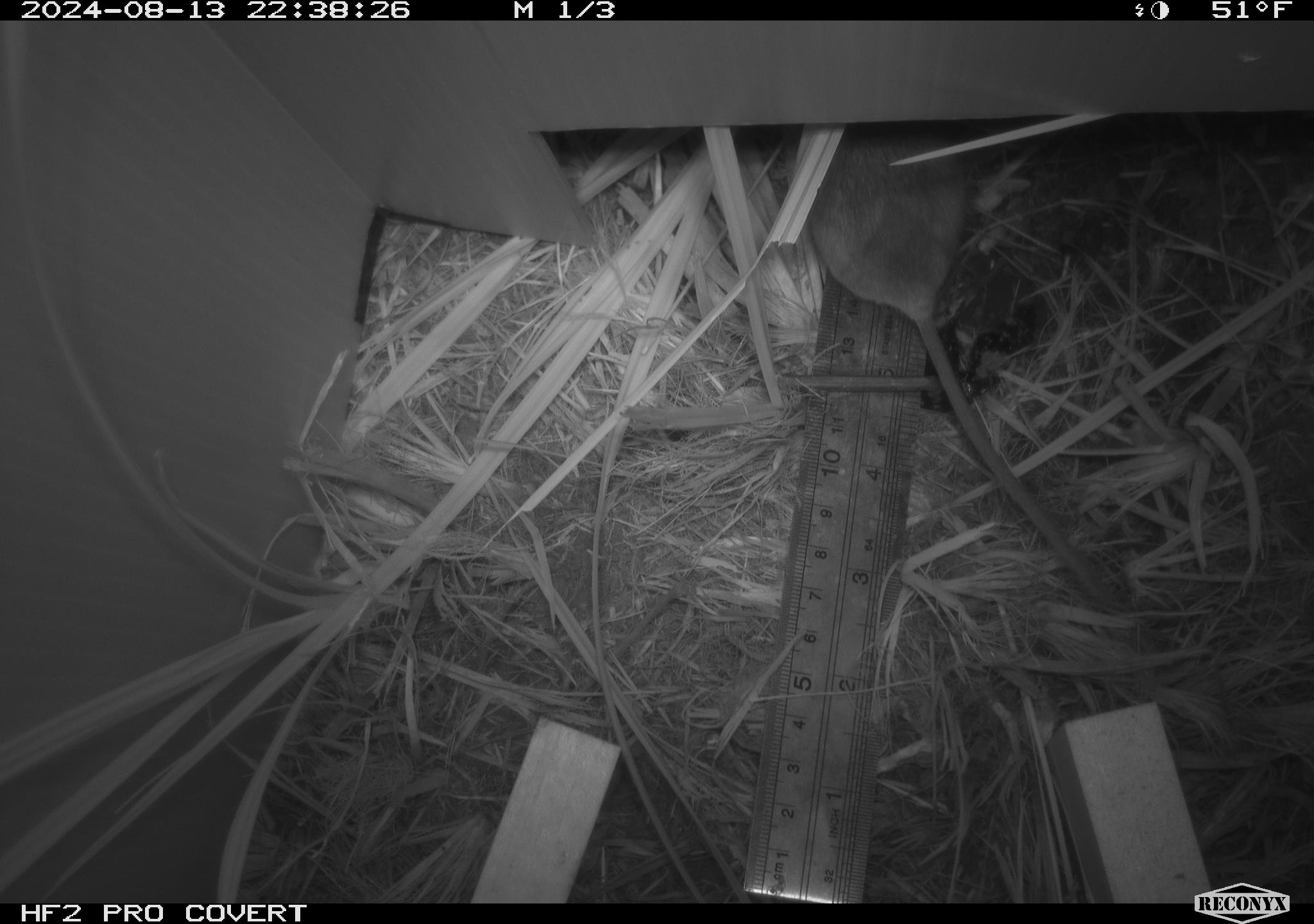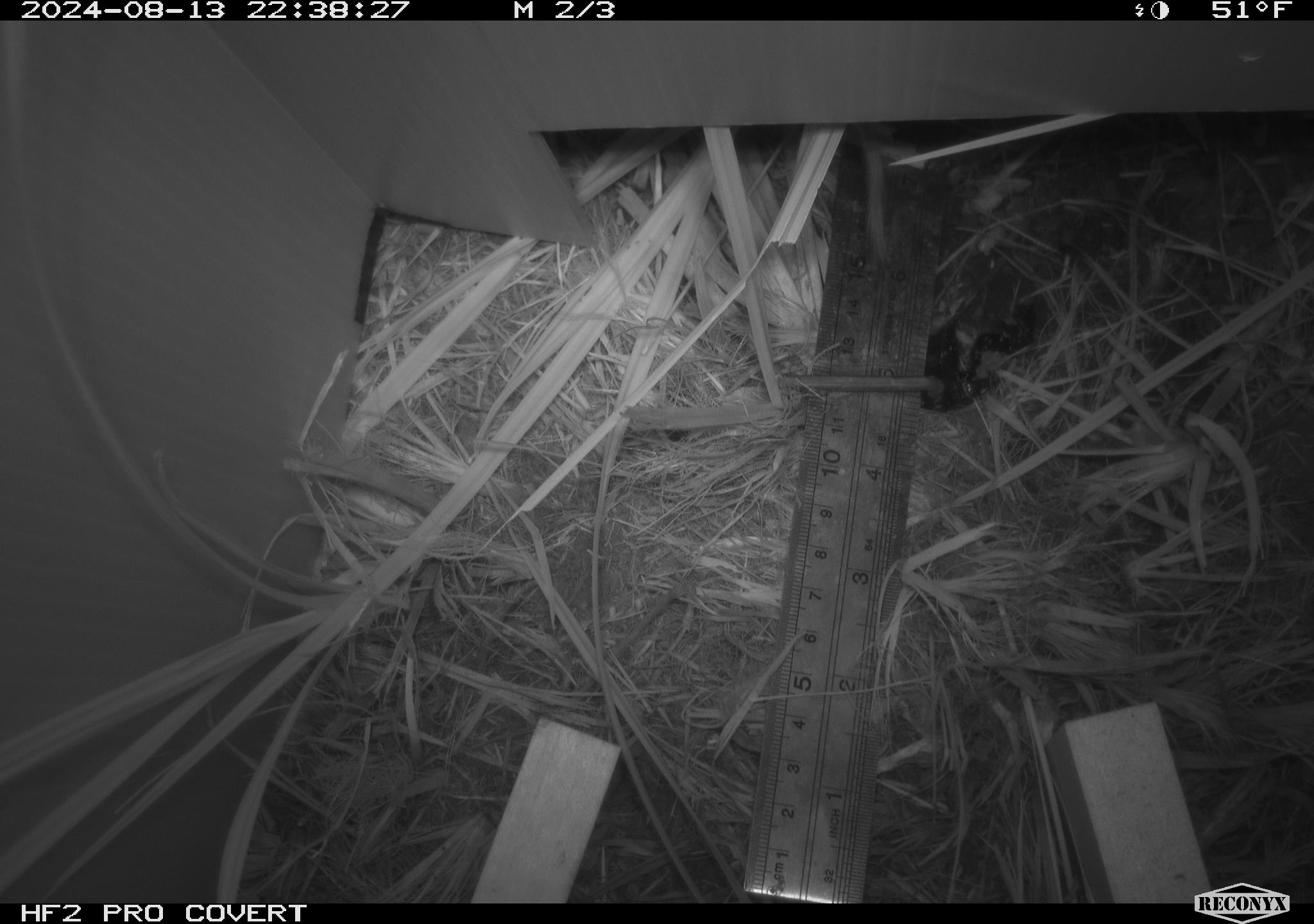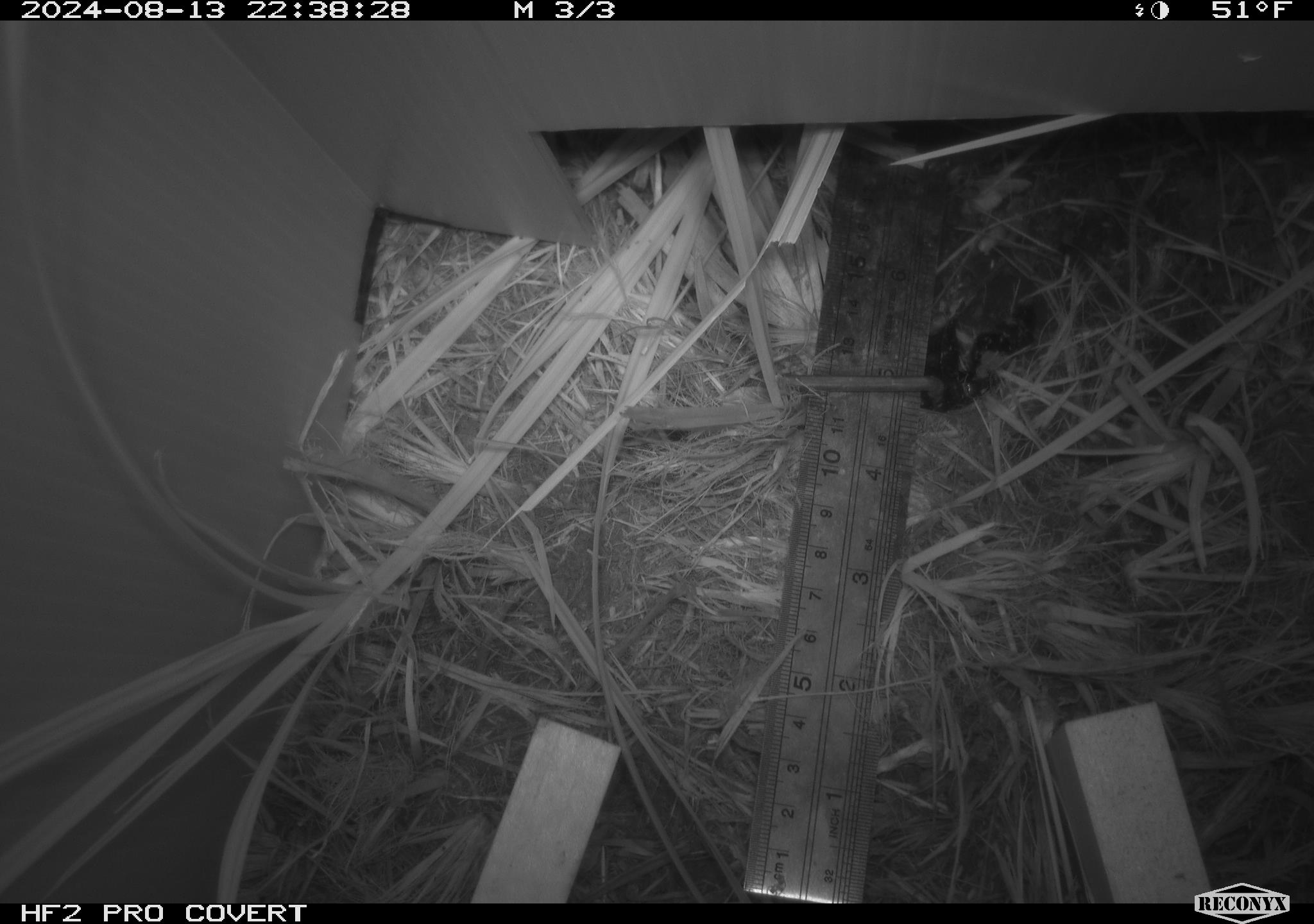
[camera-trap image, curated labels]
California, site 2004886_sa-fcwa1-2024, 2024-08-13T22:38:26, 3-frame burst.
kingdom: Animalia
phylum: Chordata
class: Mammalia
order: Rodentia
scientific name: Rodentia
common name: mouse species